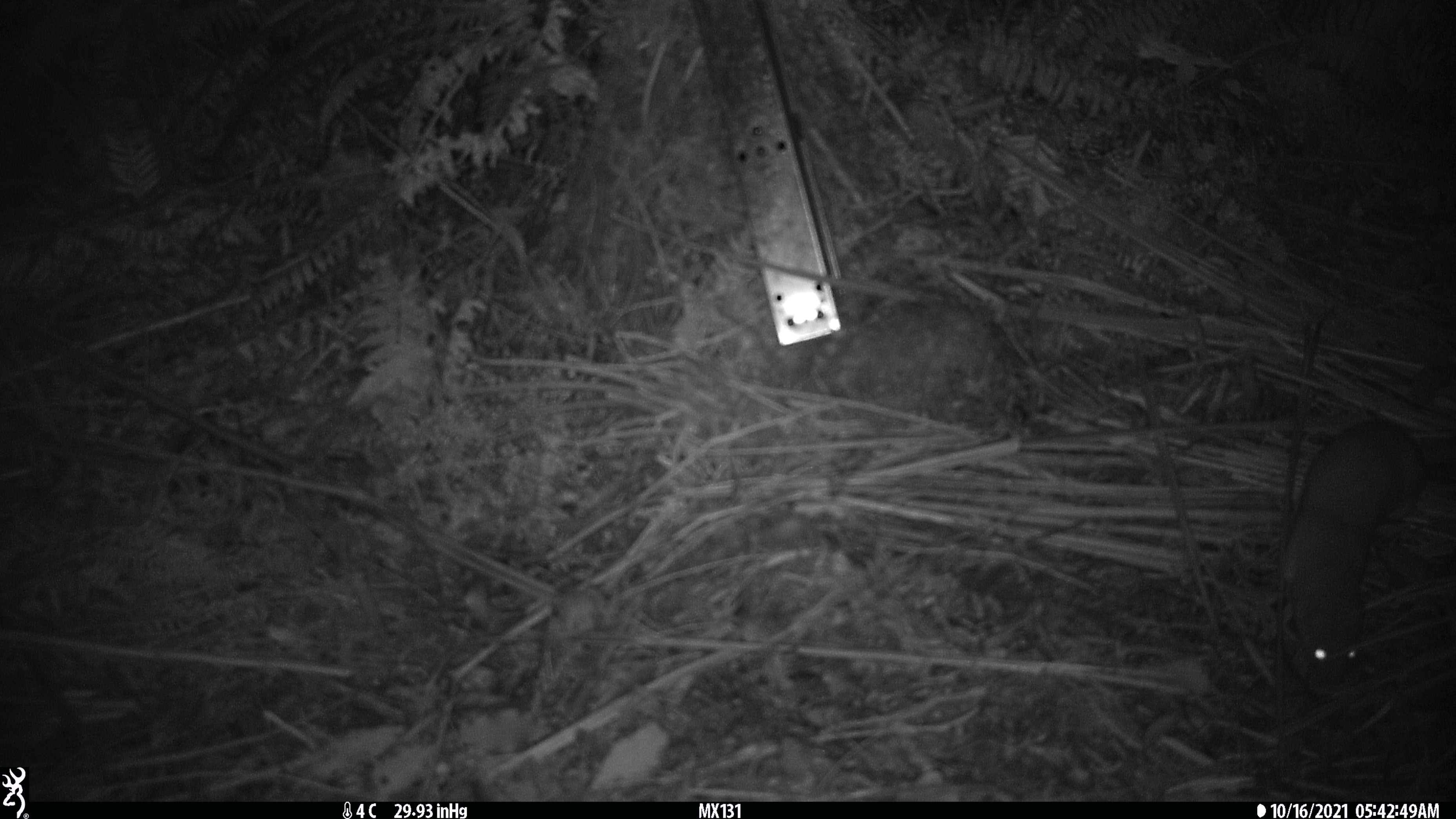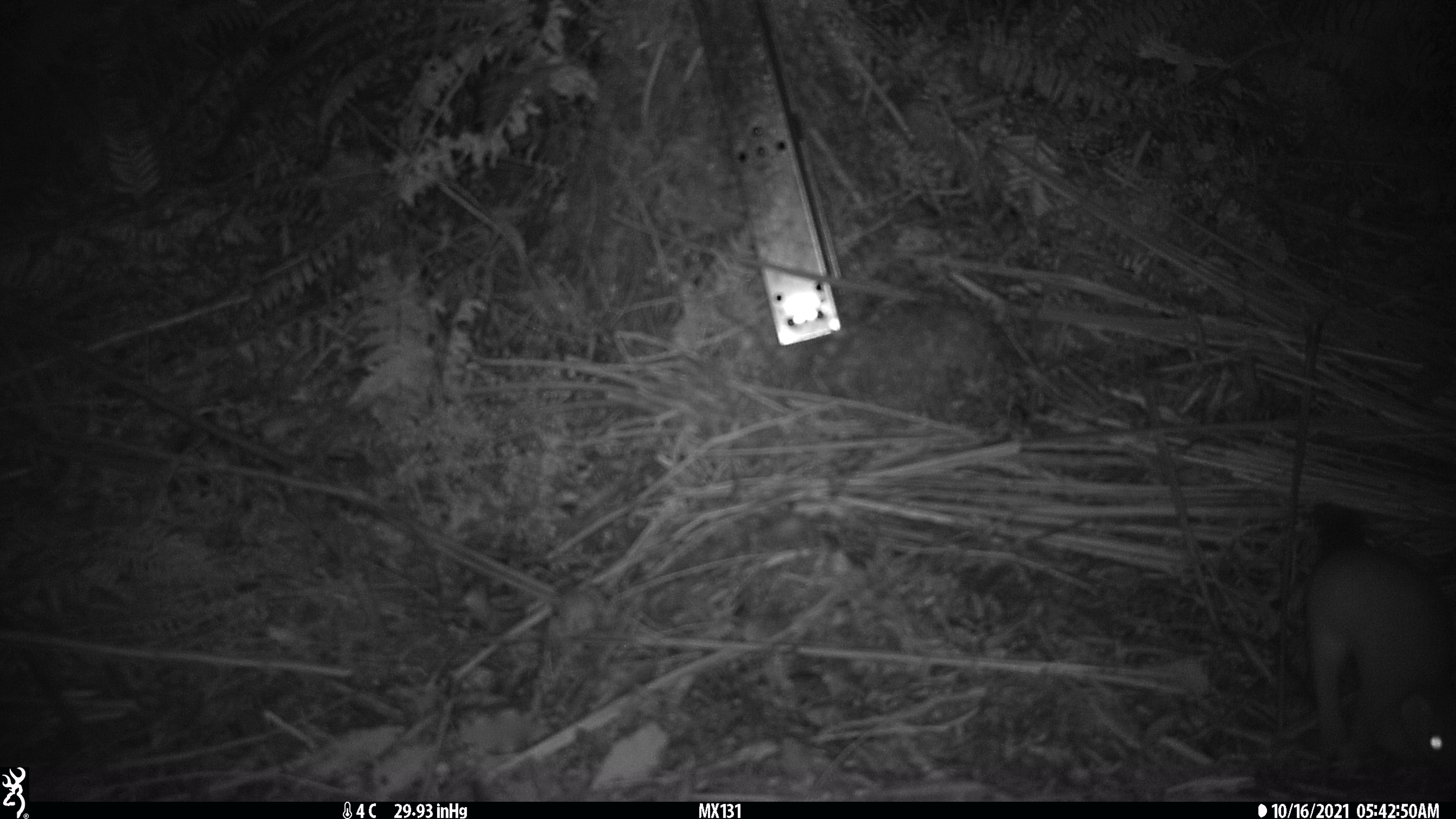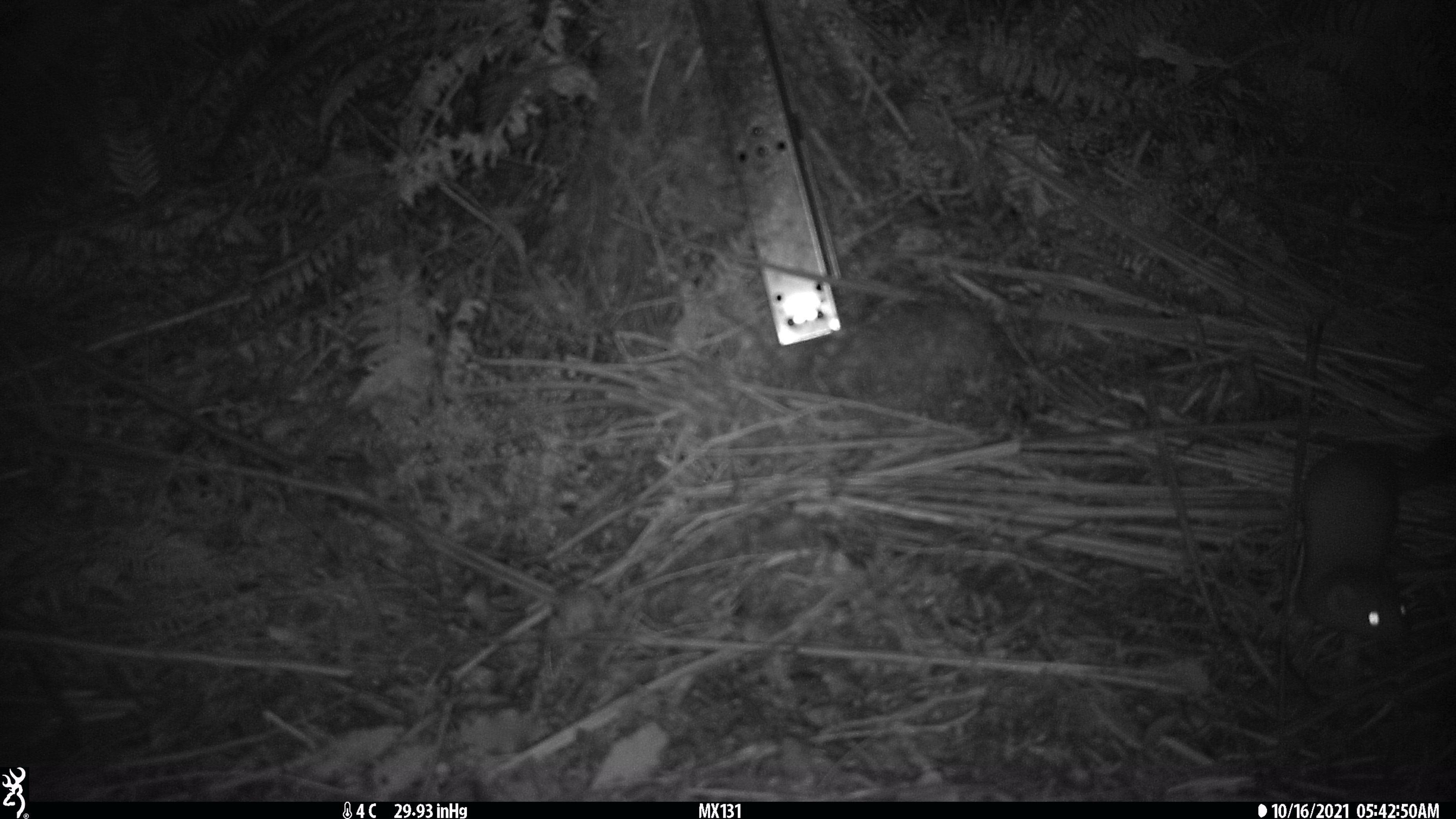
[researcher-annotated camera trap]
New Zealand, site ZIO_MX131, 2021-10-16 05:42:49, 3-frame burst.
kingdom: Animalia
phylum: Chordata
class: Mammalia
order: Carnivora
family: Mustelidae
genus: Mustela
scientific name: Mustela erminea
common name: stoat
Stoat (Mustela erminea).